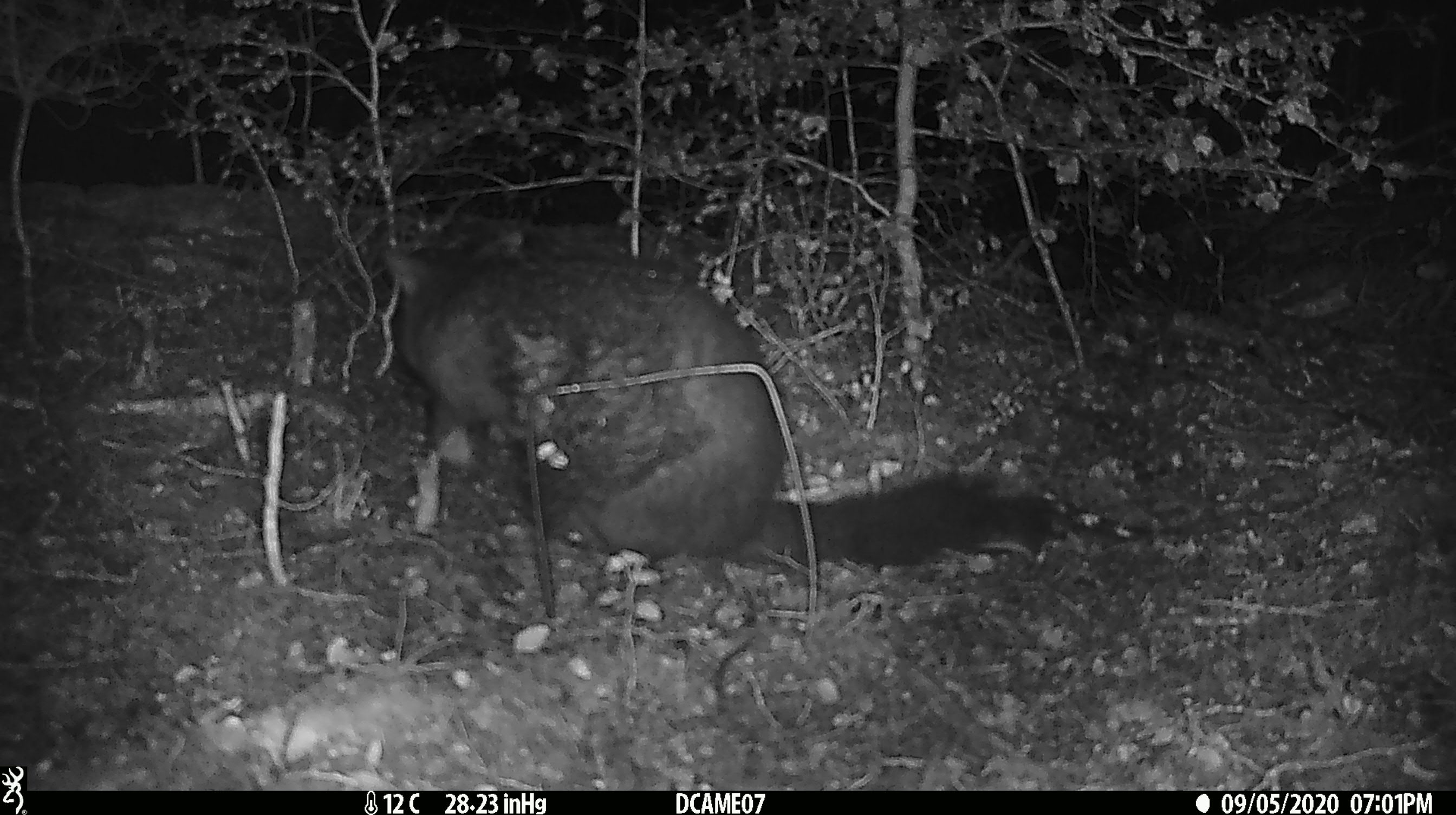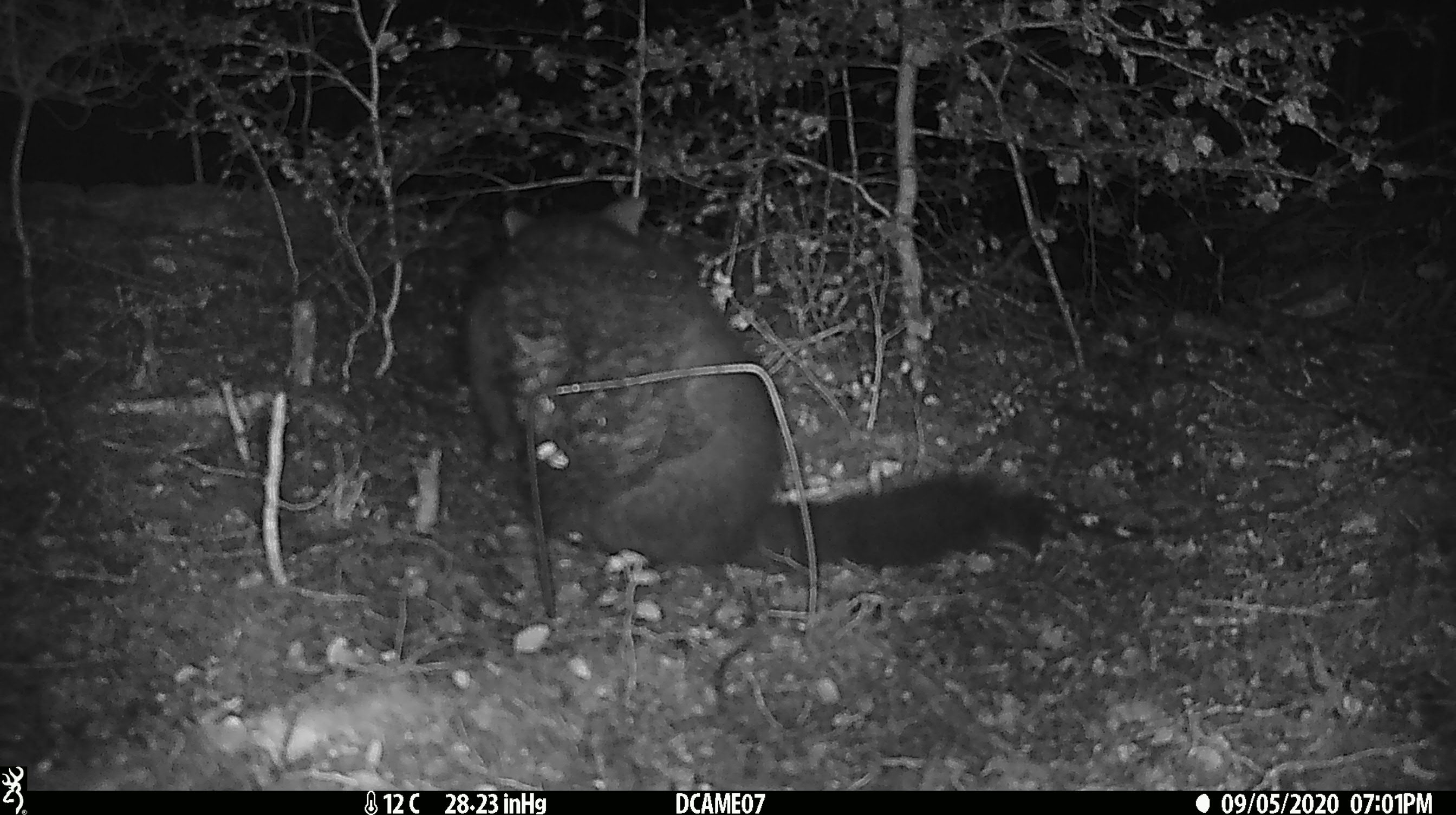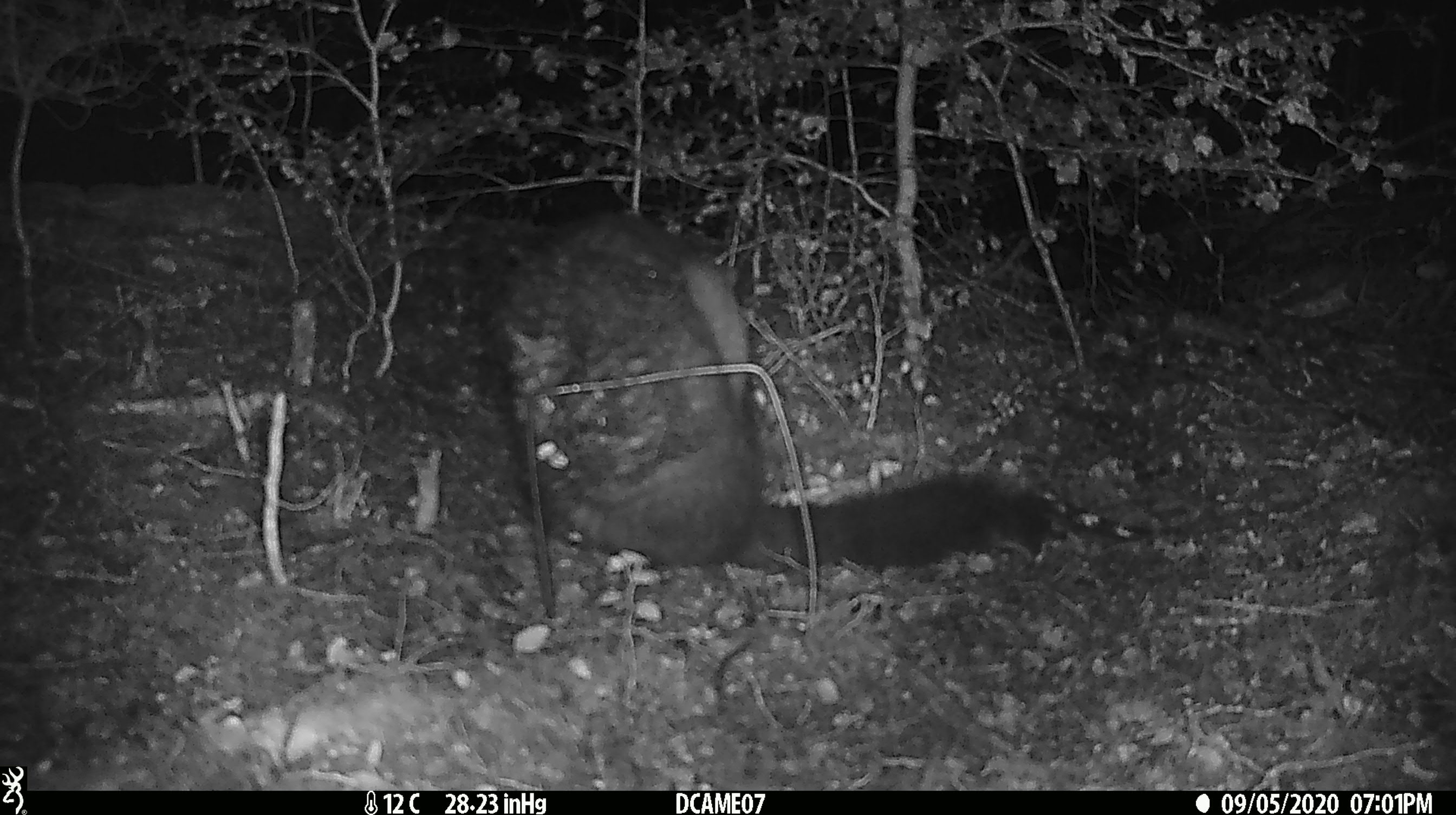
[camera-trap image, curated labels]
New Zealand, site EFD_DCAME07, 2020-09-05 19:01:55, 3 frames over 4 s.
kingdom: Animalia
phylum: Chordata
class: Mammalia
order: Diprotodontia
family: Phalangeridae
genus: Trichosurus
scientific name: Trichosurus vulpecula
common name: common brushtail possum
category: possum